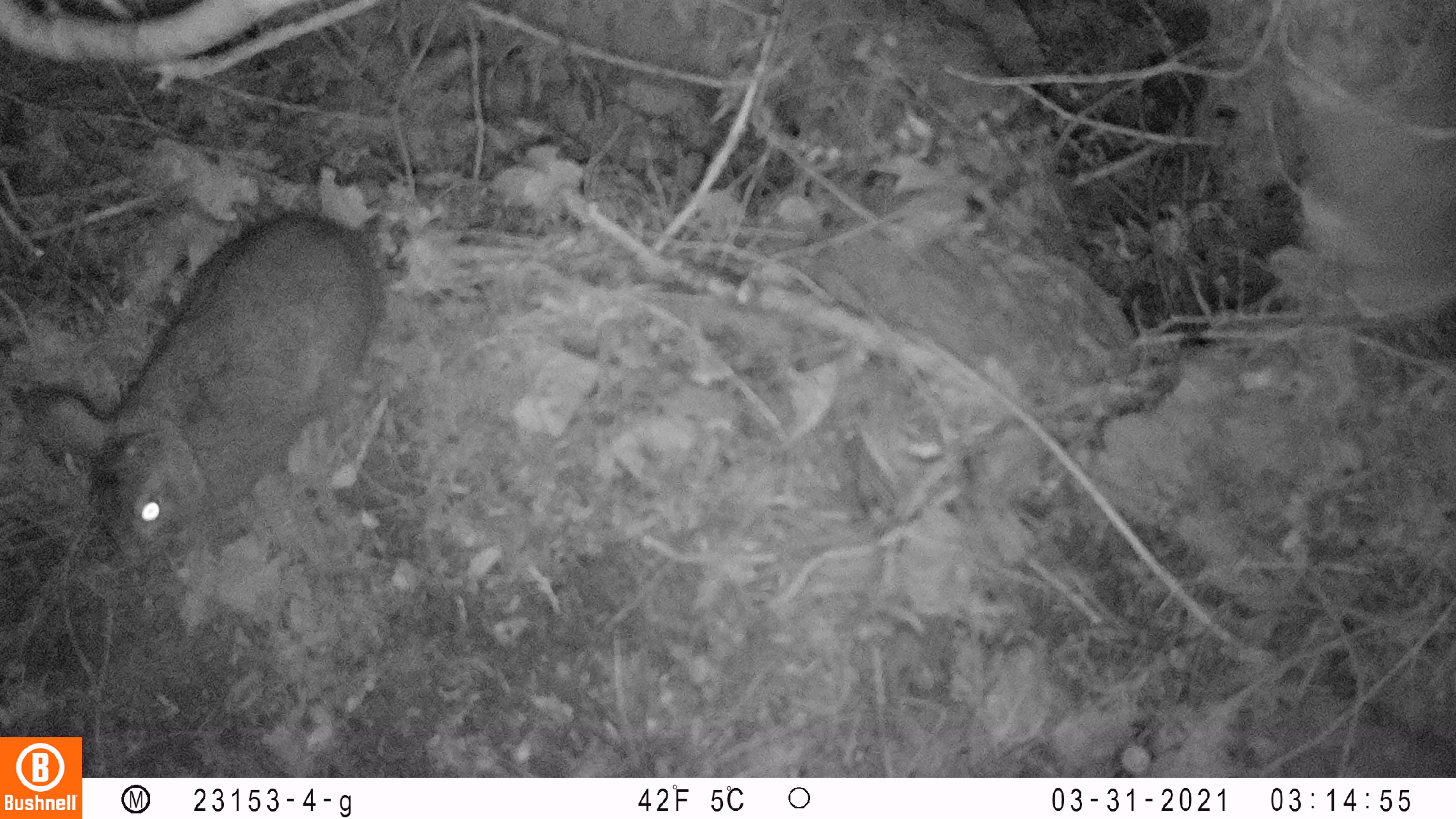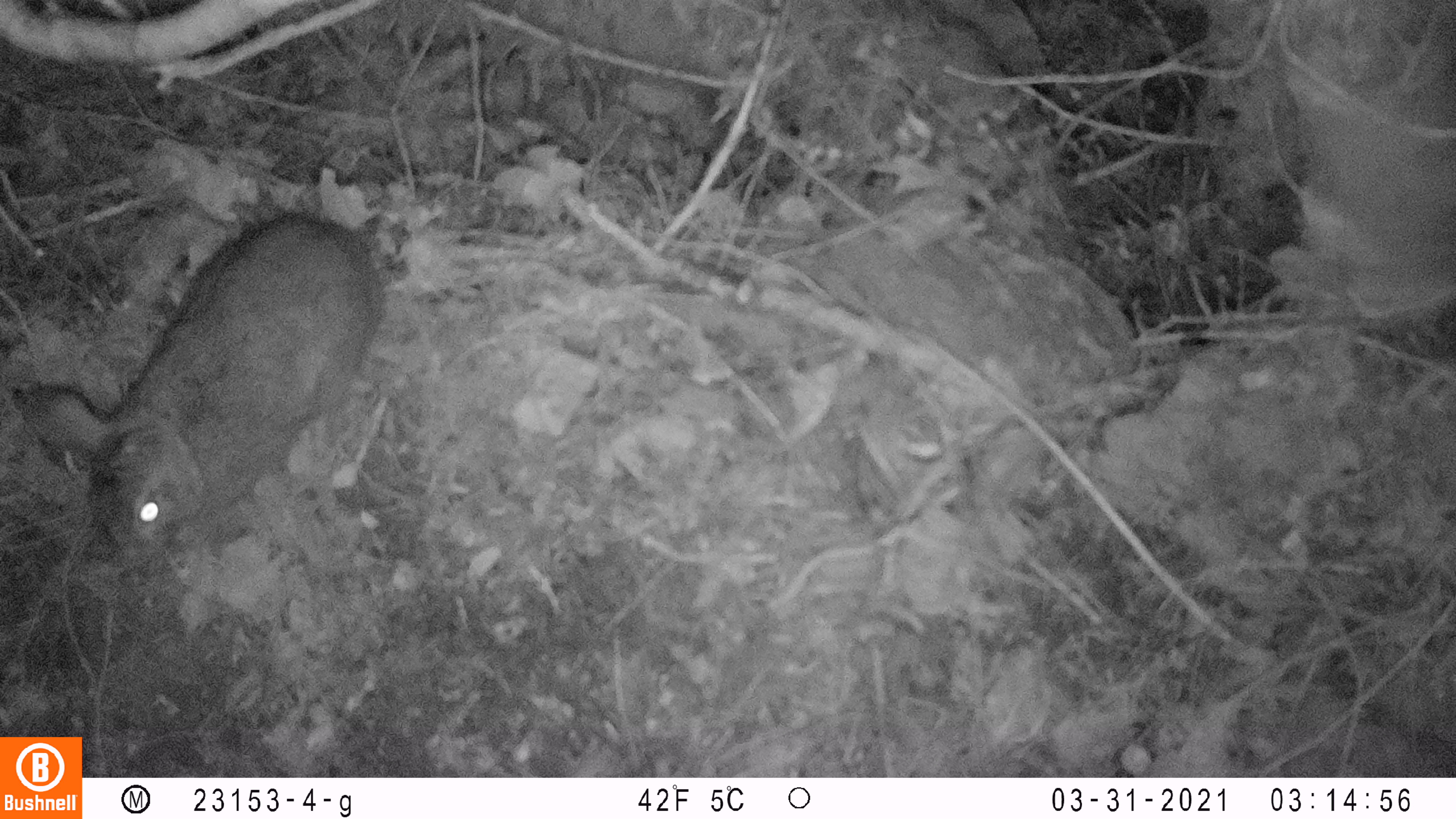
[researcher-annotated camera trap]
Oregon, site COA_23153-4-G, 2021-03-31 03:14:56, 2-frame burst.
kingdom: Animalia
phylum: Chordata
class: Mammalia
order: Lagomorpha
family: Leporidae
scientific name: Leporidae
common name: hares and rabbits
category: leporidae family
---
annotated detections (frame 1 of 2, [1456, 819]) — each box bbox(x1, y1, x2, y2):
leporidae family: bbox(14, 187, 374, 577)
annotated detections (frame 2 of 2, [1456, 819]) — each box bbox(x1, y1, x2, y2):
leporidae family: bbox(8, 183, 387, 575)